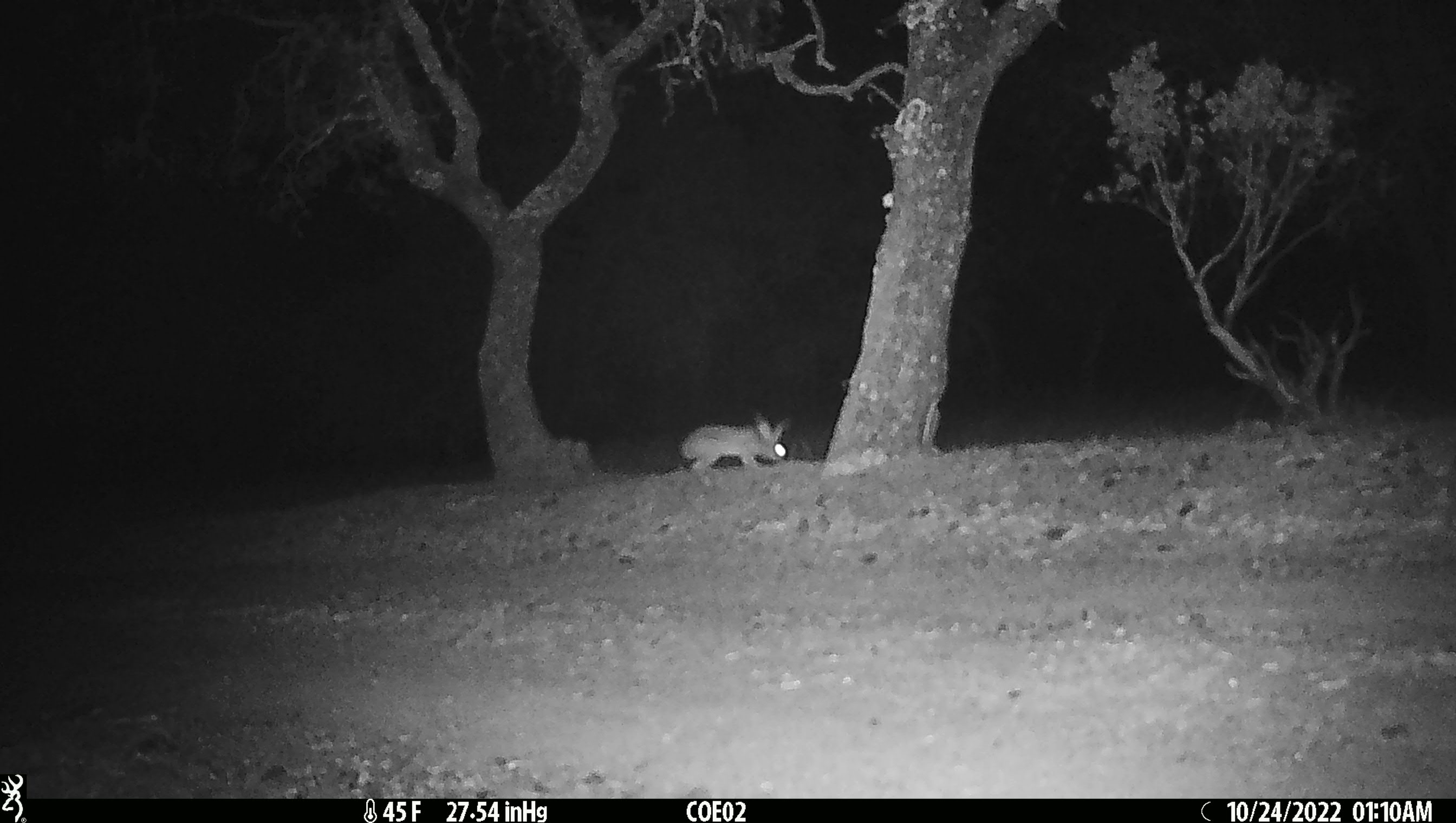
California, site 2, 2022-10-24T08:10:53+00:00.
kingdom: Animalia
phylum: Chordata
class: Mammalia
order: Lagomorpha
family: Leporidae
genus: Lepus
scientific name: Lepus californicus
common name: black-tailed jackrabbit